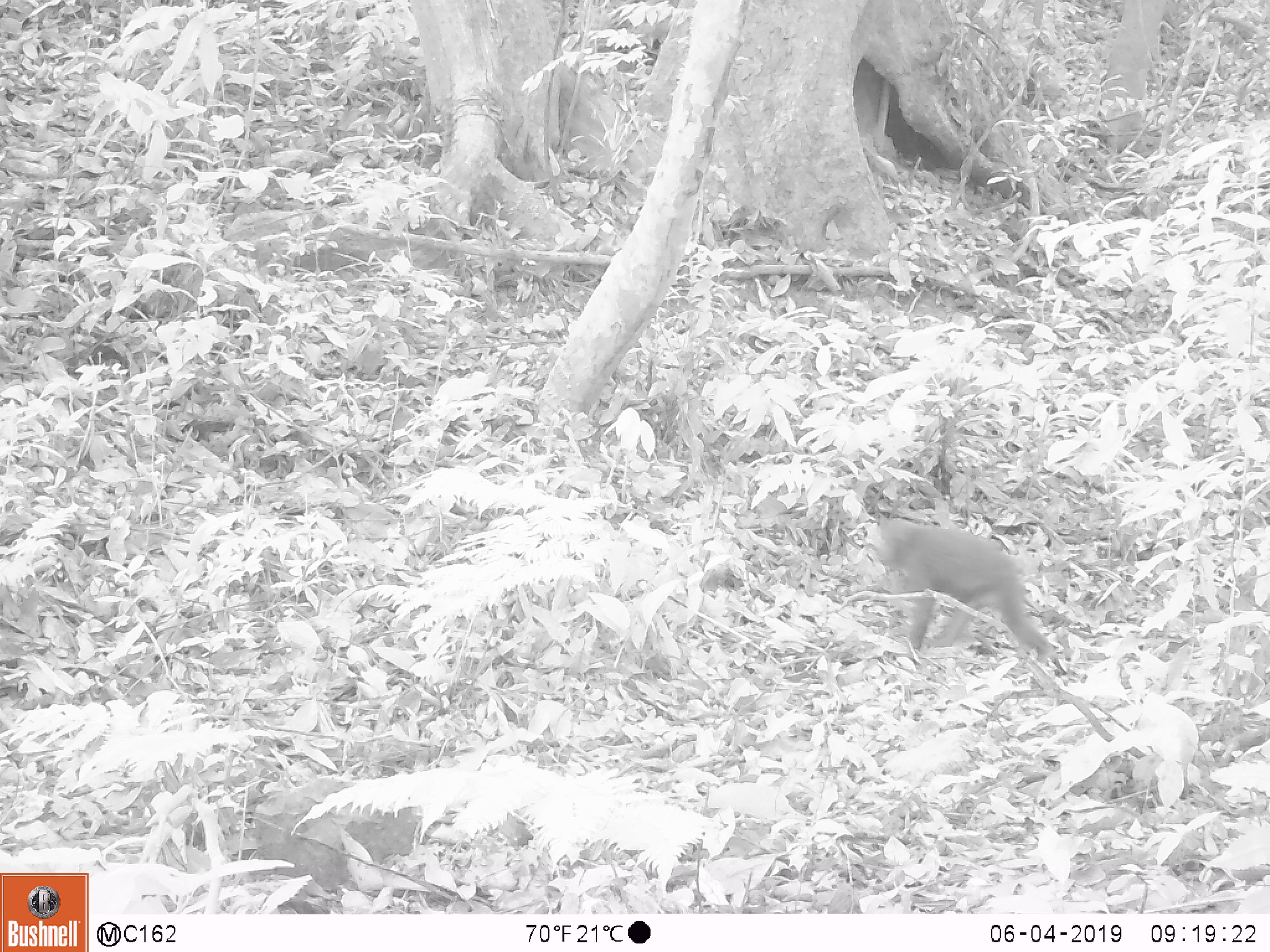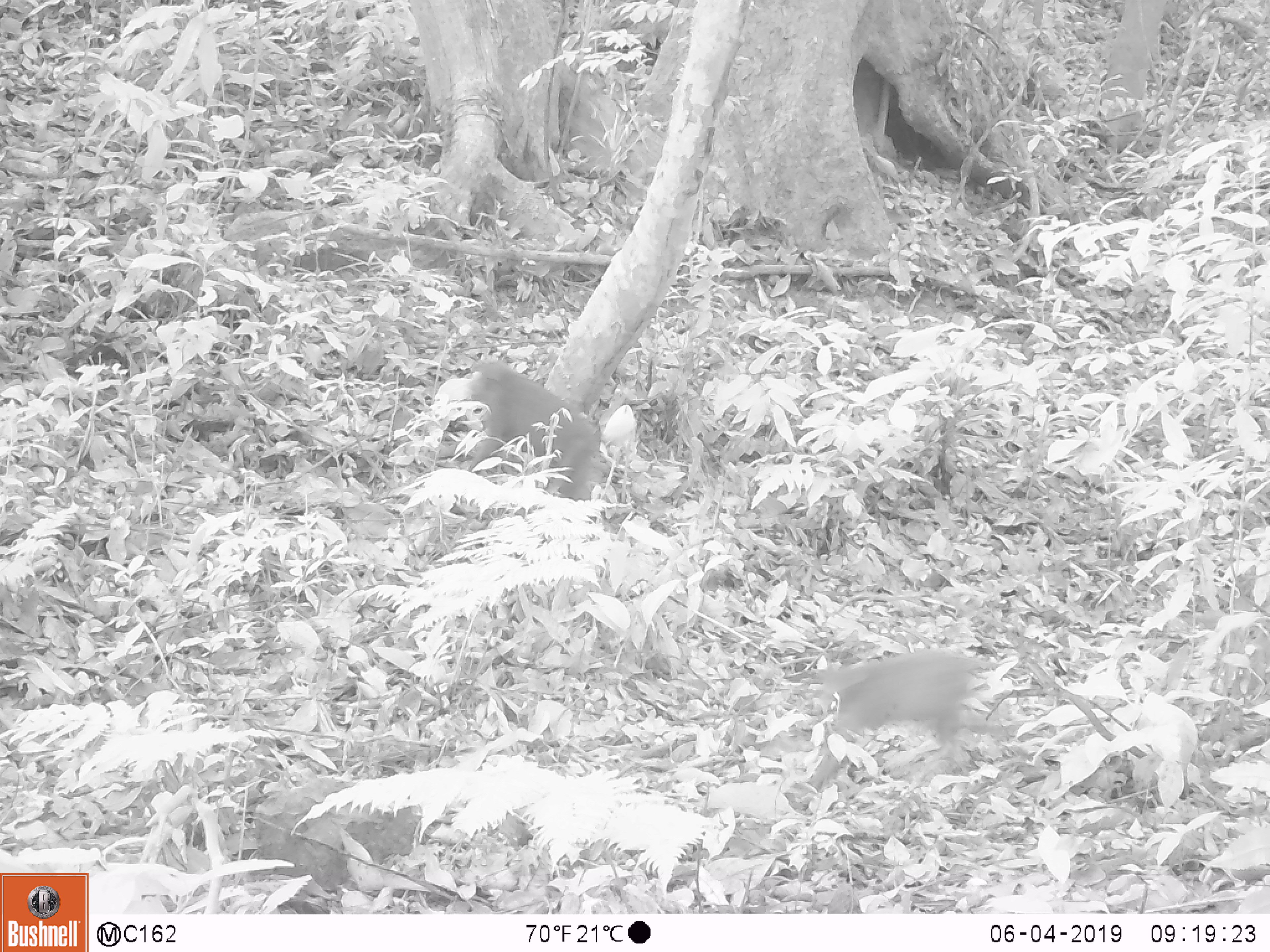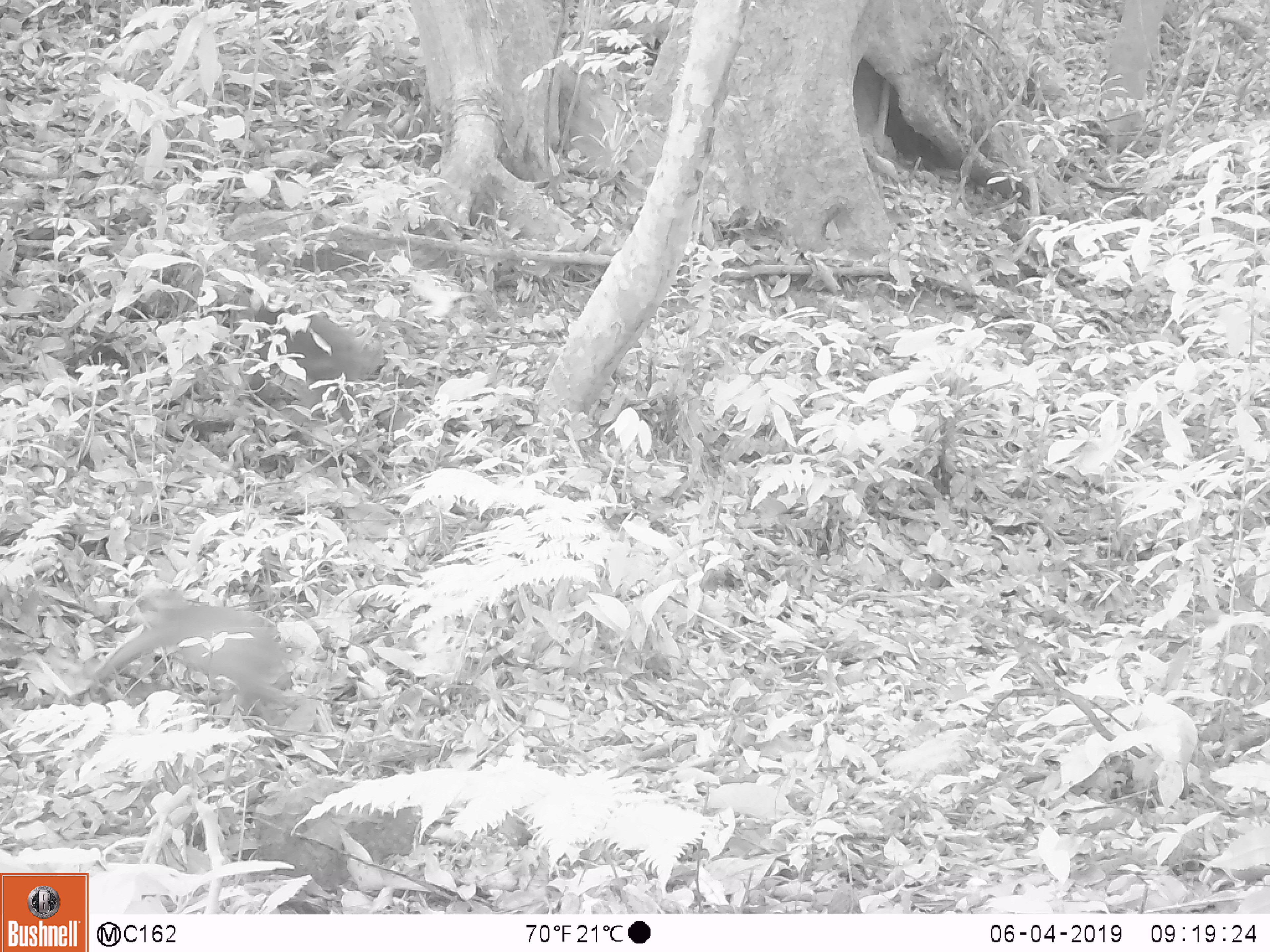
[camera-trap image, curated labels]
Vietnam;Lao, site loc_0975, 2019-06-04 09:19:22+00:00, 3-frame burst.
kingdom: Animalia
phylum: Chordata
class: Mammalia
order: Primates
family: Cercopithecidae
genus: Macaca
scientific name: Macaca arctoides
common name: stump-tailed macaque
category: stump tailed macaque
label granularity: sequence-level